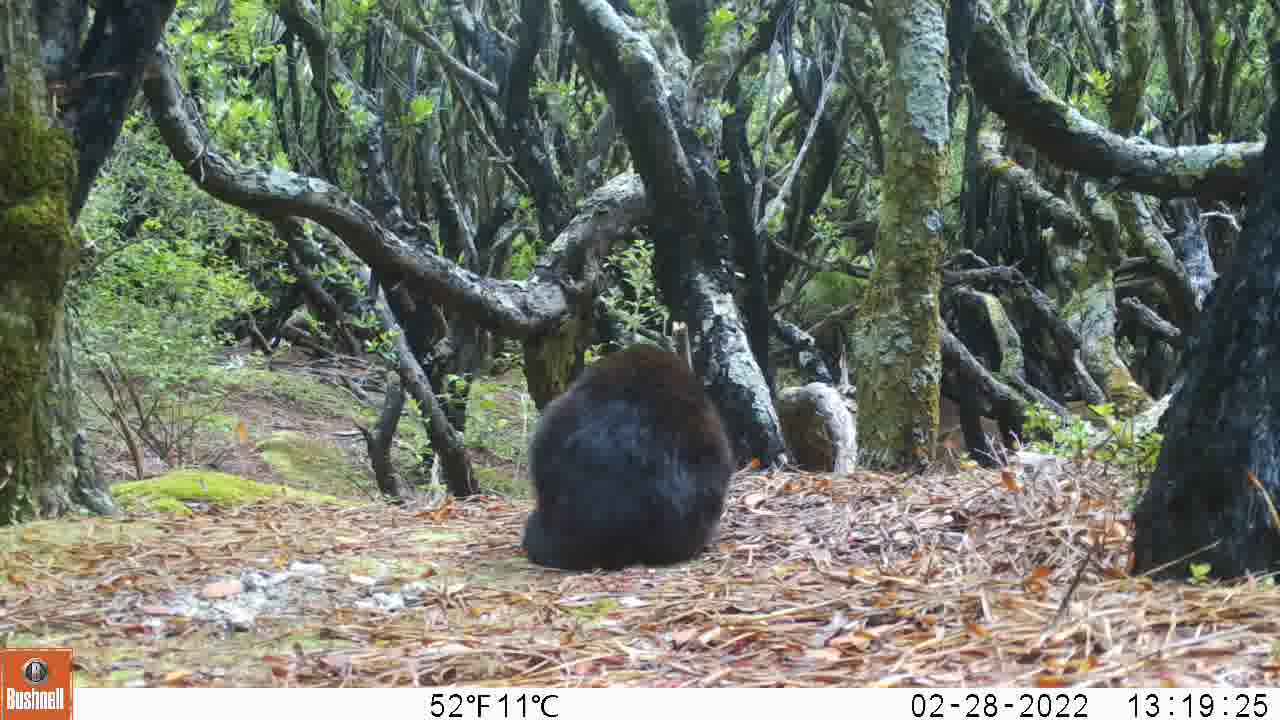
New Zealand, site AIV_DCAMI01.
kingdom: Animalia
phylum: Chordata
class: Mammalia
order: Carnivora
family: Felidae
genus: Felis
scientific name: Felis catus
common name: domestic cat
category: cat